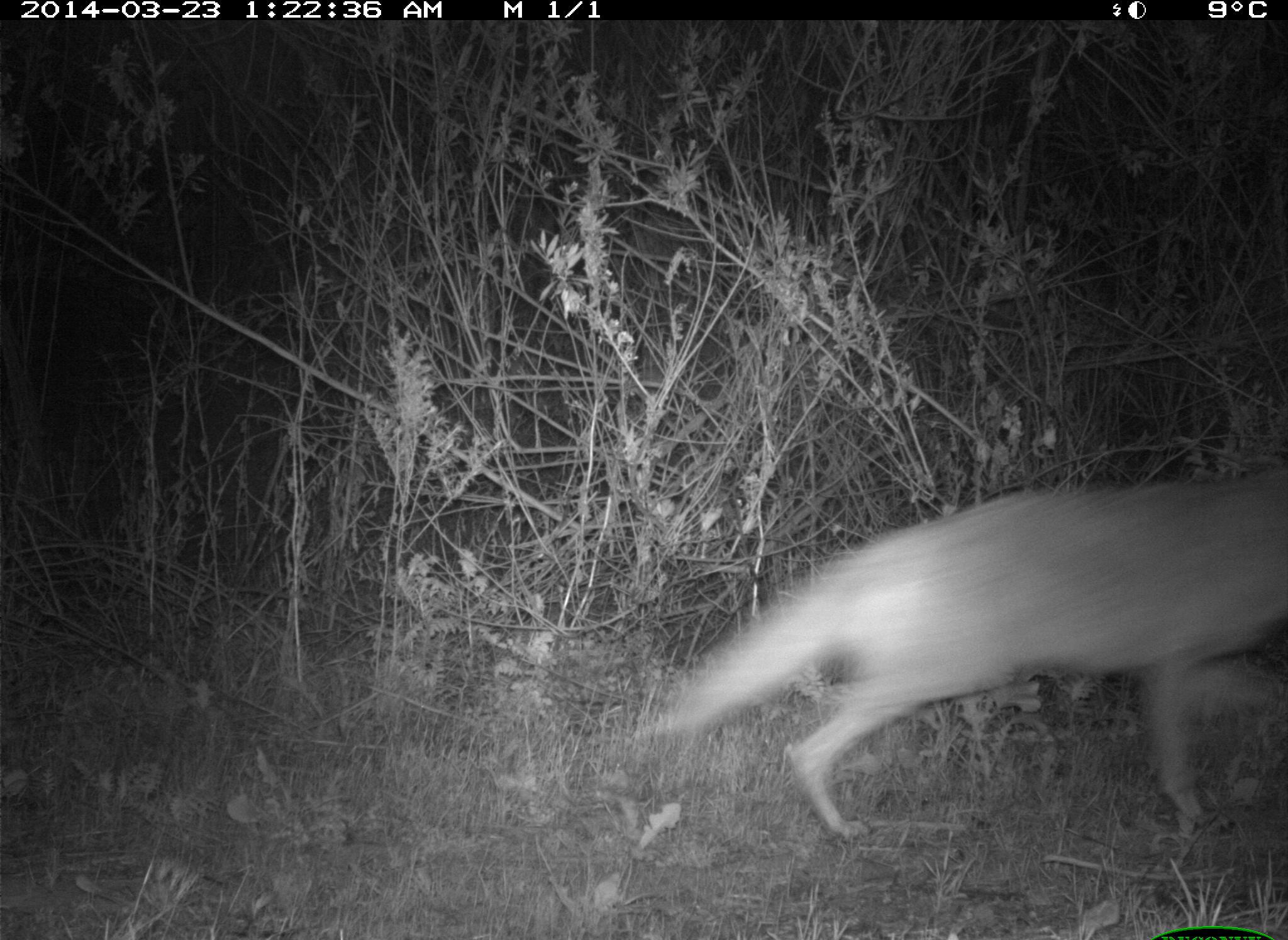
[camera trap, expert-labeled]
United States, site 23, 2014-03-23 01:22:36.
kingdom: Animalia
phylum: Chordata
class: Mammalia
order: Carnivora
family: Canidae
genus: Canis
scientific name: Canis latrans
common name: coyote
Coyote (Canis latrans).